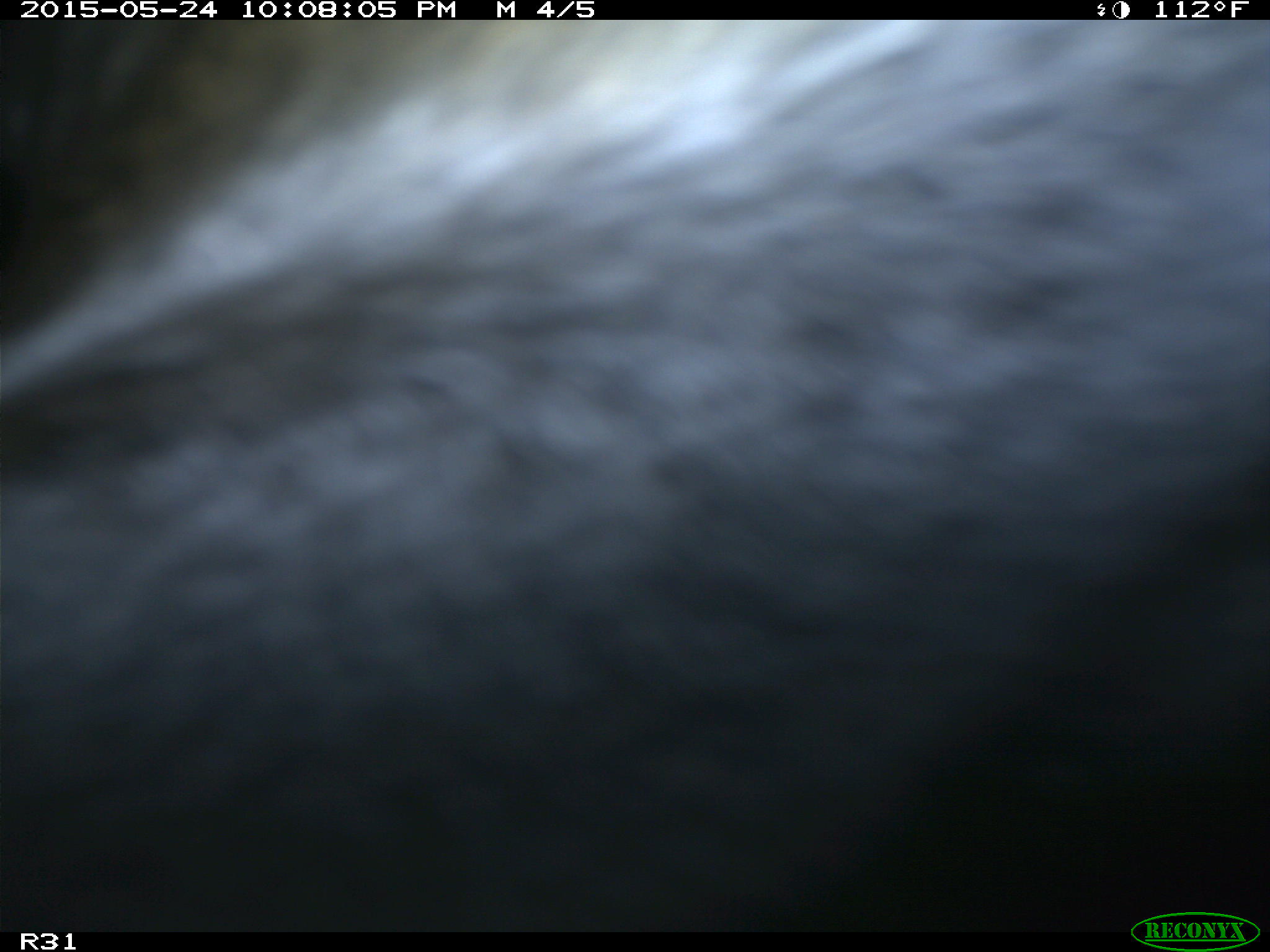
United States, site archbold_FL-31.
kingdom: Animalia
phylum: Chordata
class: Mammalia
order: Artiodactyla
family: Bovidae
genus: Bos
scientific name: Bos taurus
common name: domestic cow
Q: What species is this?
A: Bos taurus (domestic cow).